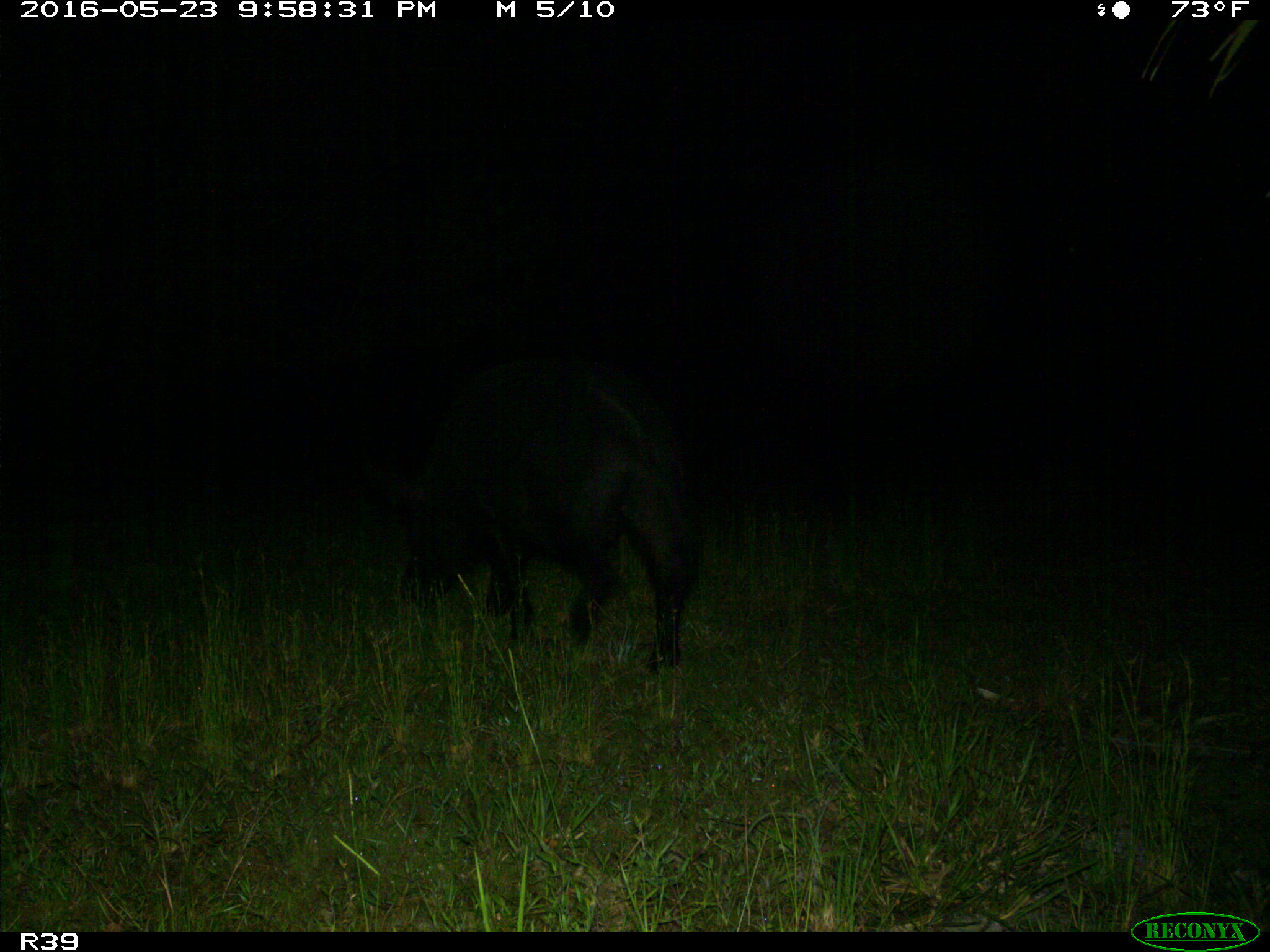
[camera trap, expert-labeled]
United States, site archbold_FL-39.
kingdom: Animalia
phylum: Chordata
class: Mammalia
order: Artiodactyla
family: Suidae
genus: Sus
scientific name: Sus scrofa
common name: wild boar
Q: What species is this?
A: Sus scrofa (wild boar).